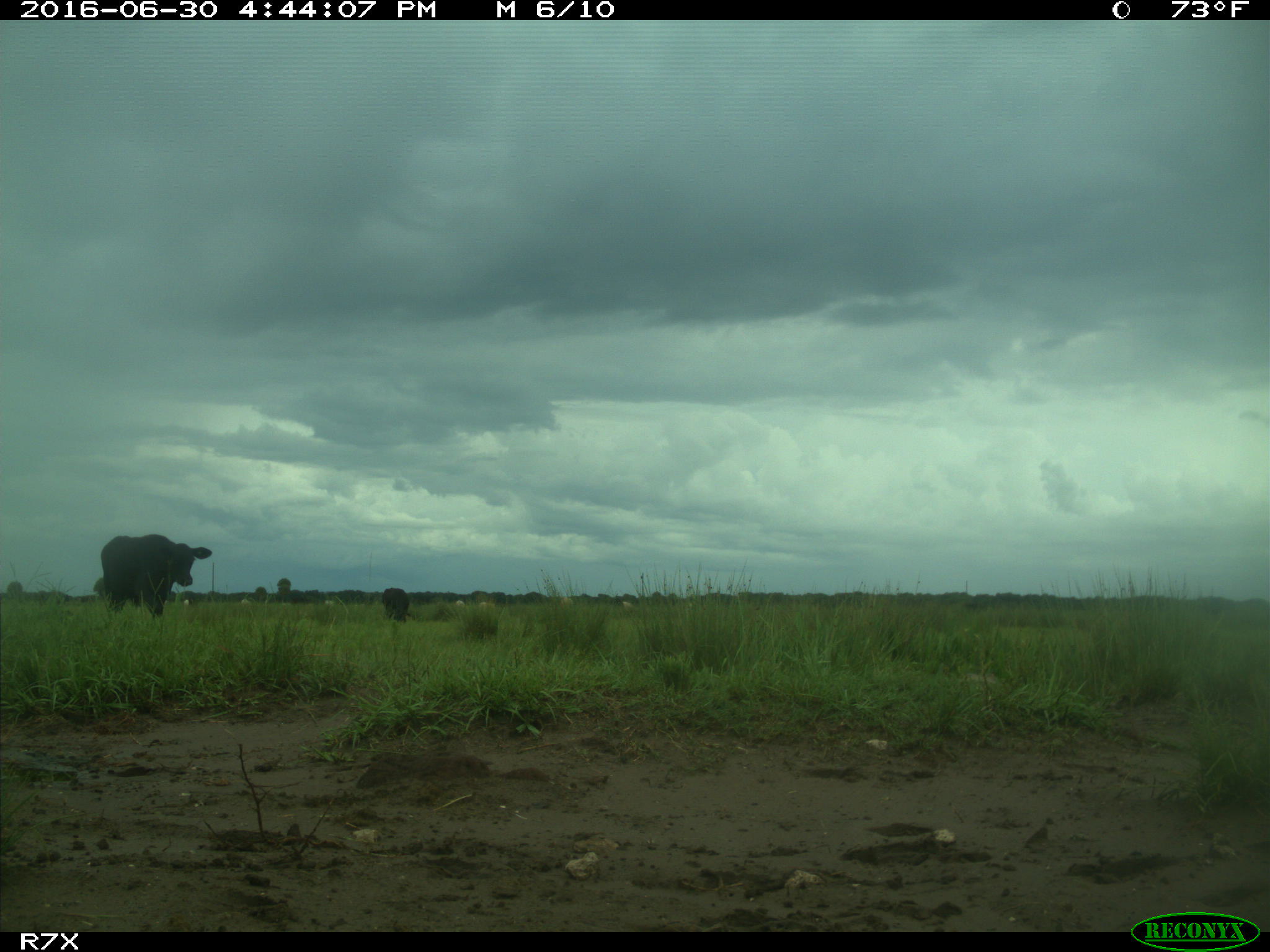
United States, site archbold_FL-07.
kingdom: Animalia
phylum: Chordata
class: Mammalia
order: Artiodactyla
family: Bovidae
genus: Bos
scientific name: Bos taurus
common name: domestic cow